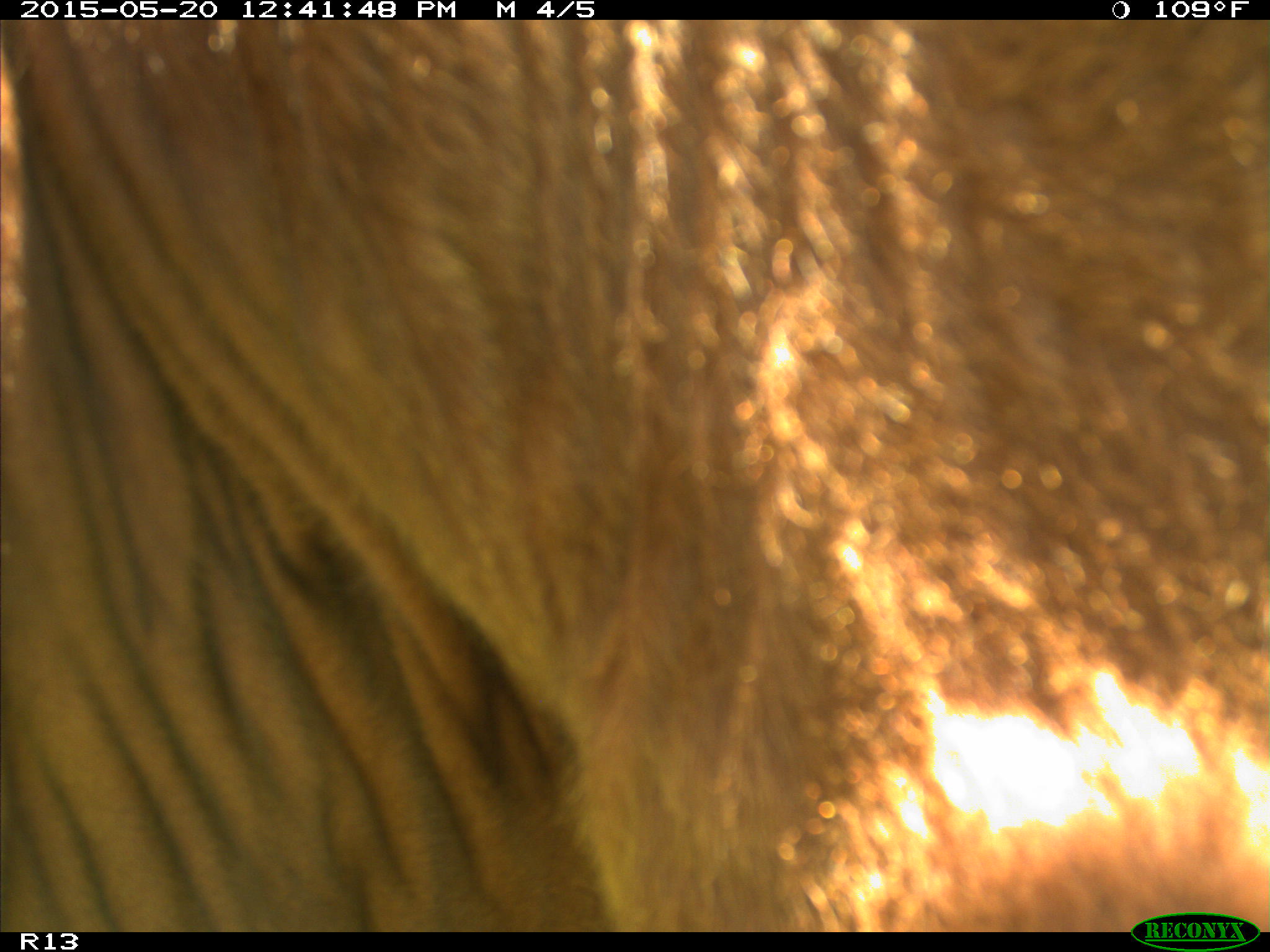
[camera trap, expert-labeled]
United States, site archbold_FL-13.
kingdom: Animalia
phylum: Chordata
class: Mammalia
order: Artiodactyla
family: Bovidae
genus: Bos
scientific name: Bos taurus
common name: domestic cow